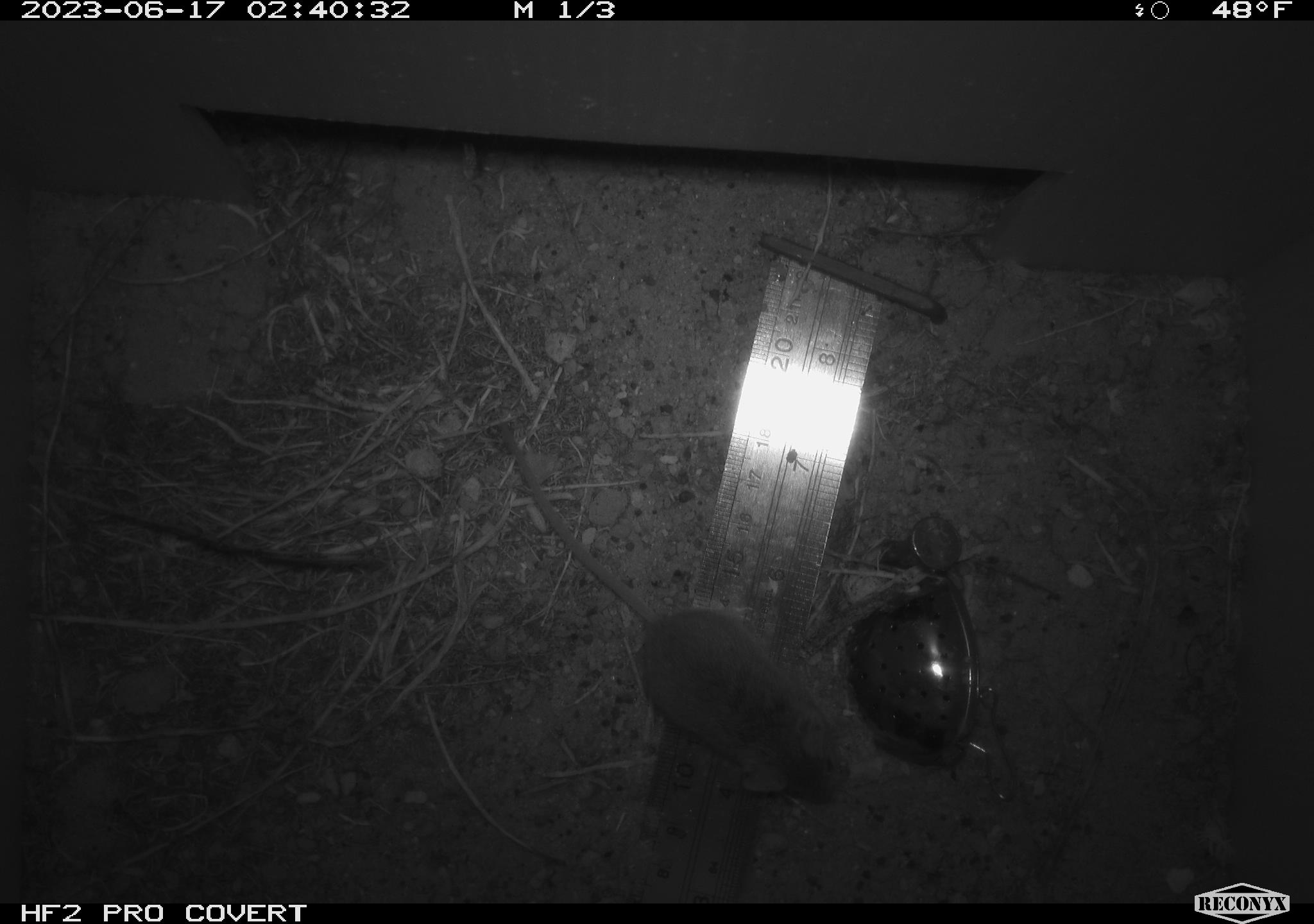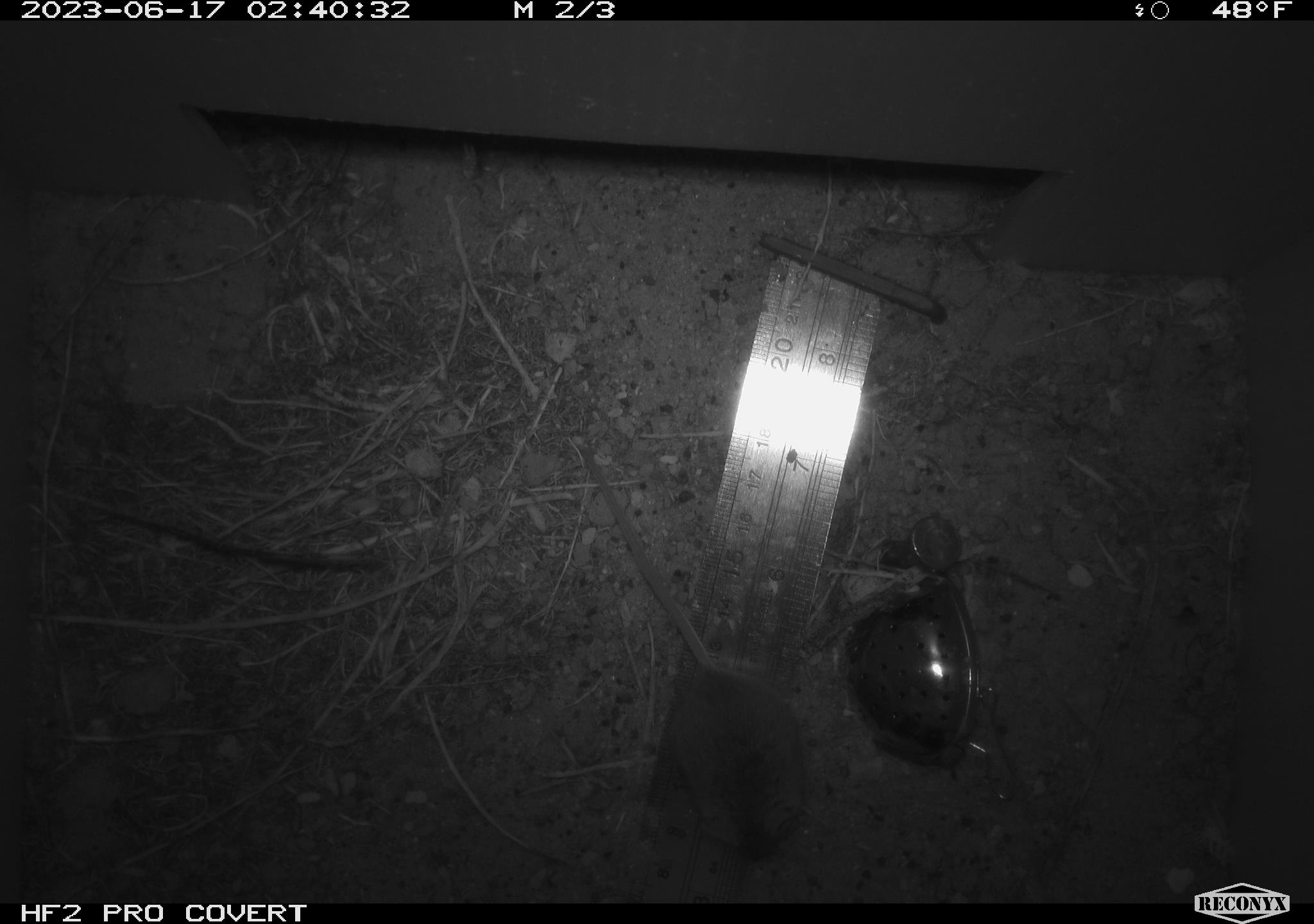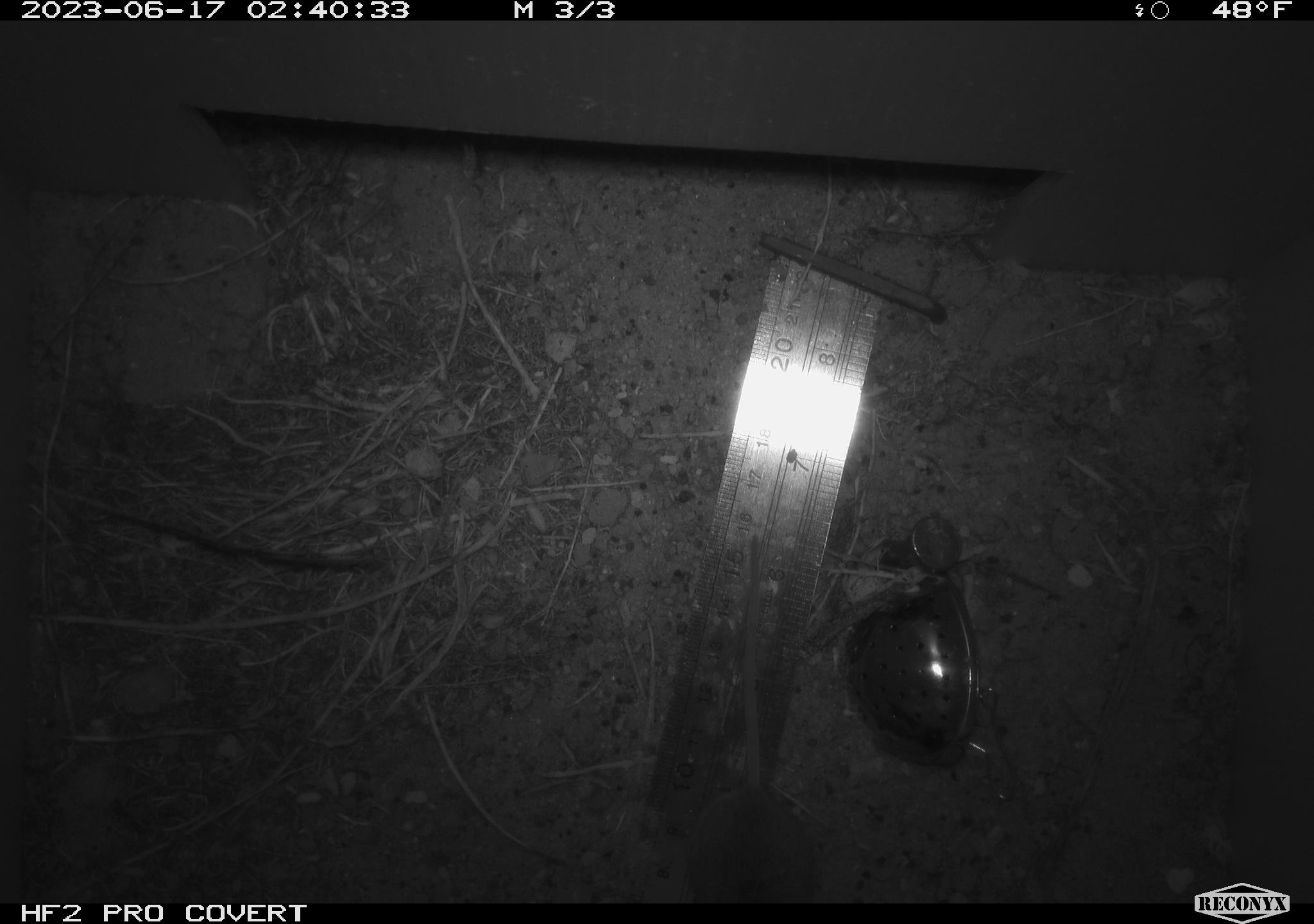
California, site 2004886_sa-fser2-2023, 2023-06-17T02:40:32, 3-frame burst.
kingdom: Animalia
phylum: Chordata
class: Mammalia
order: Rodentia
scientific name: Rodentia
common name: mouse species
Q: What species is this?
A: Mouse species (Rodentia).